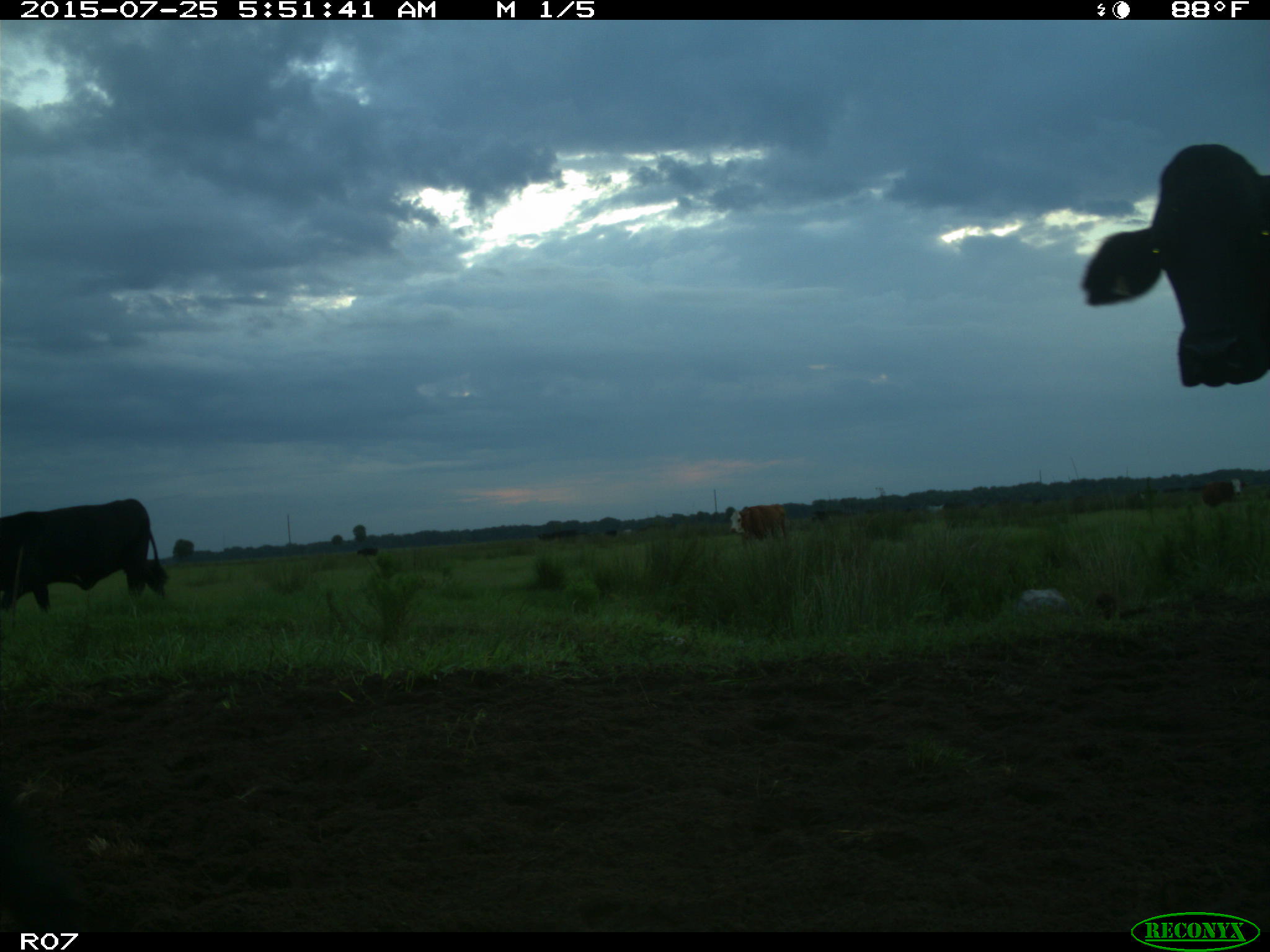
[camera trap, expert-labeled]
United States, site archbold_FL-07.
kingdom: Animalia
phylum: Chordata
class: Mammalia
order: Artiodactyla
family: Bovidae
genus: Bos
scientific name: Bos taurus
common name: domestic cow